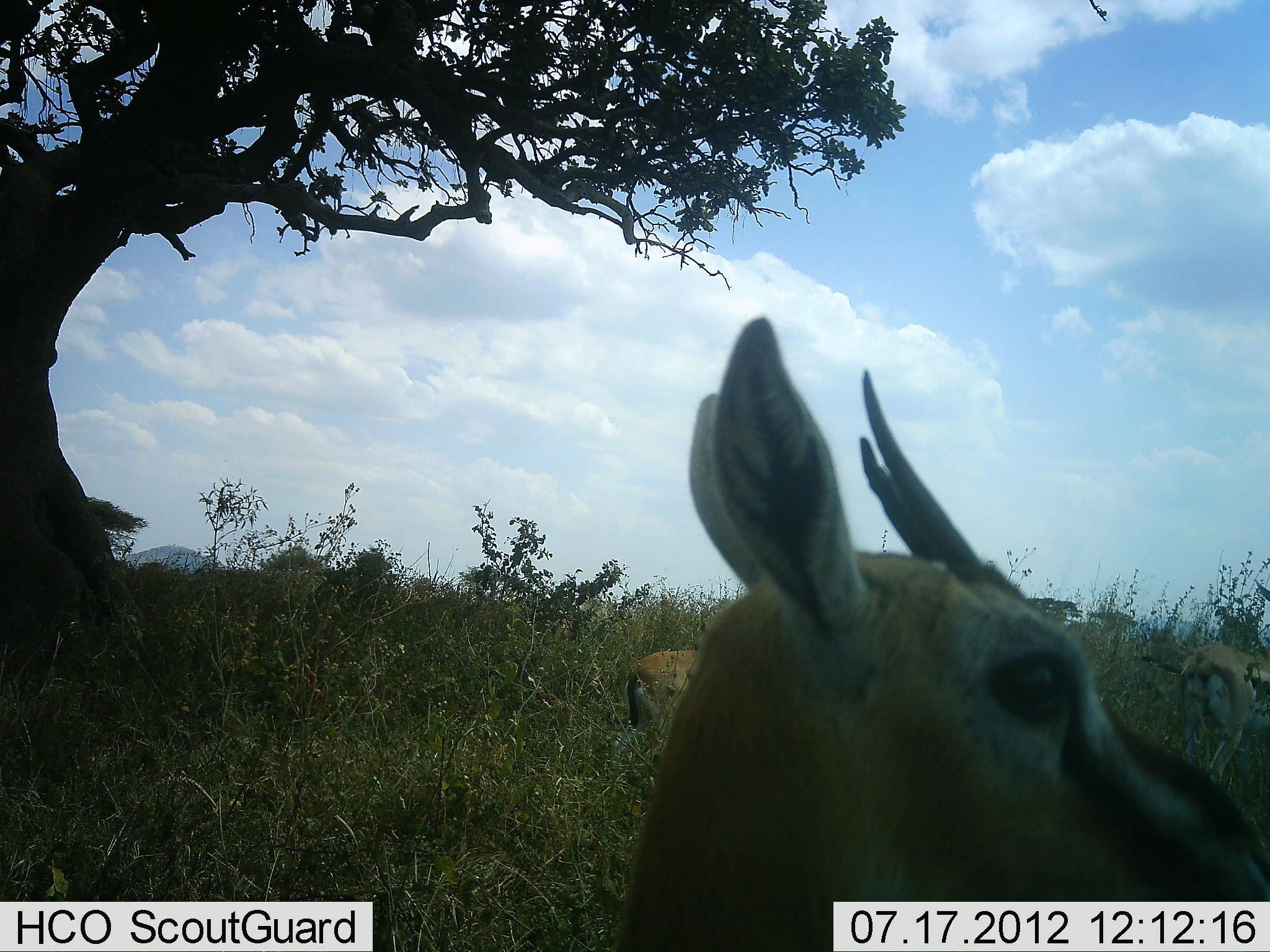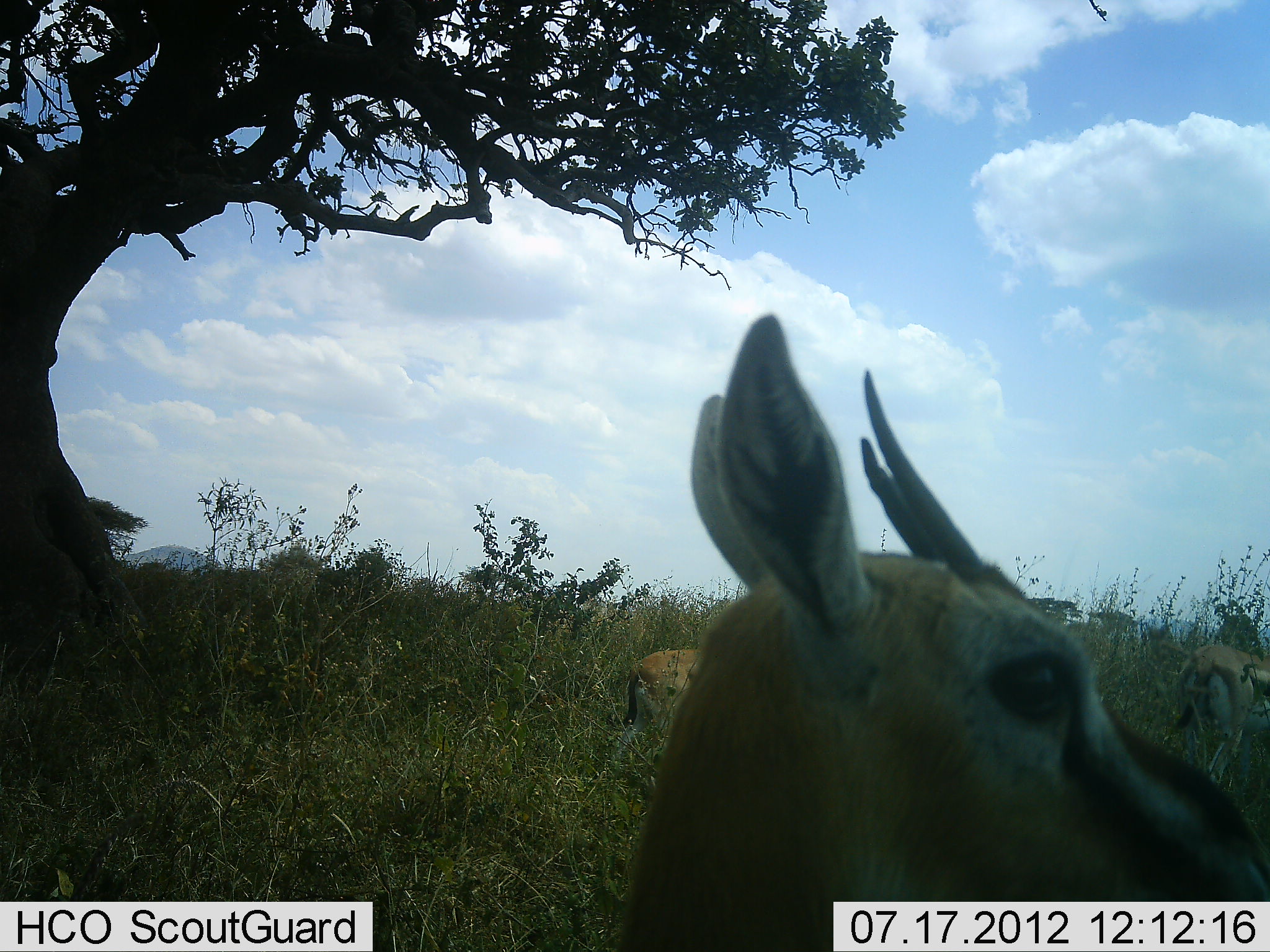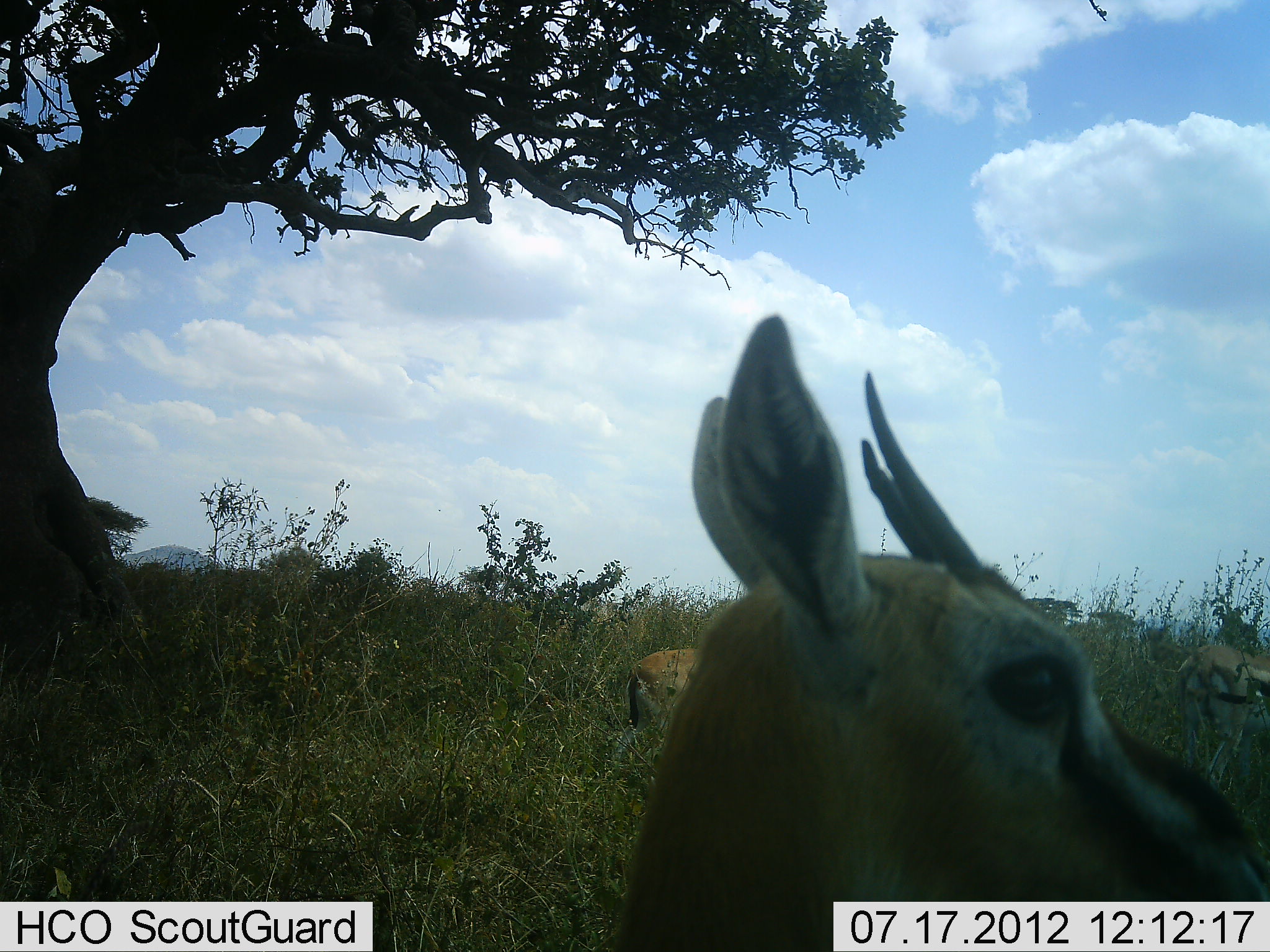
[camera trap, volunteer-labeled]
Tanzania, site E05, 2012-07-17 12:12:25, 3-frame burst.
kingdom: Animalia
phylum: Chordata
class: Mammalia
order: Artiodactyla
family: Bovidae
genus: Eudorcas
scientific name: Eudorcas thomsonii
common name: thomson's gazelle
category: gazellethomsons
Gazellethomsons (thomson's gazelle) (Eudorcas thomsonii), count 3. Behavior (volunteer vote fractions): standing 100%, resting 10%, moving 0%, interacting 0%. Young present (vote fraction): 0%. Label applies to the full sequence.